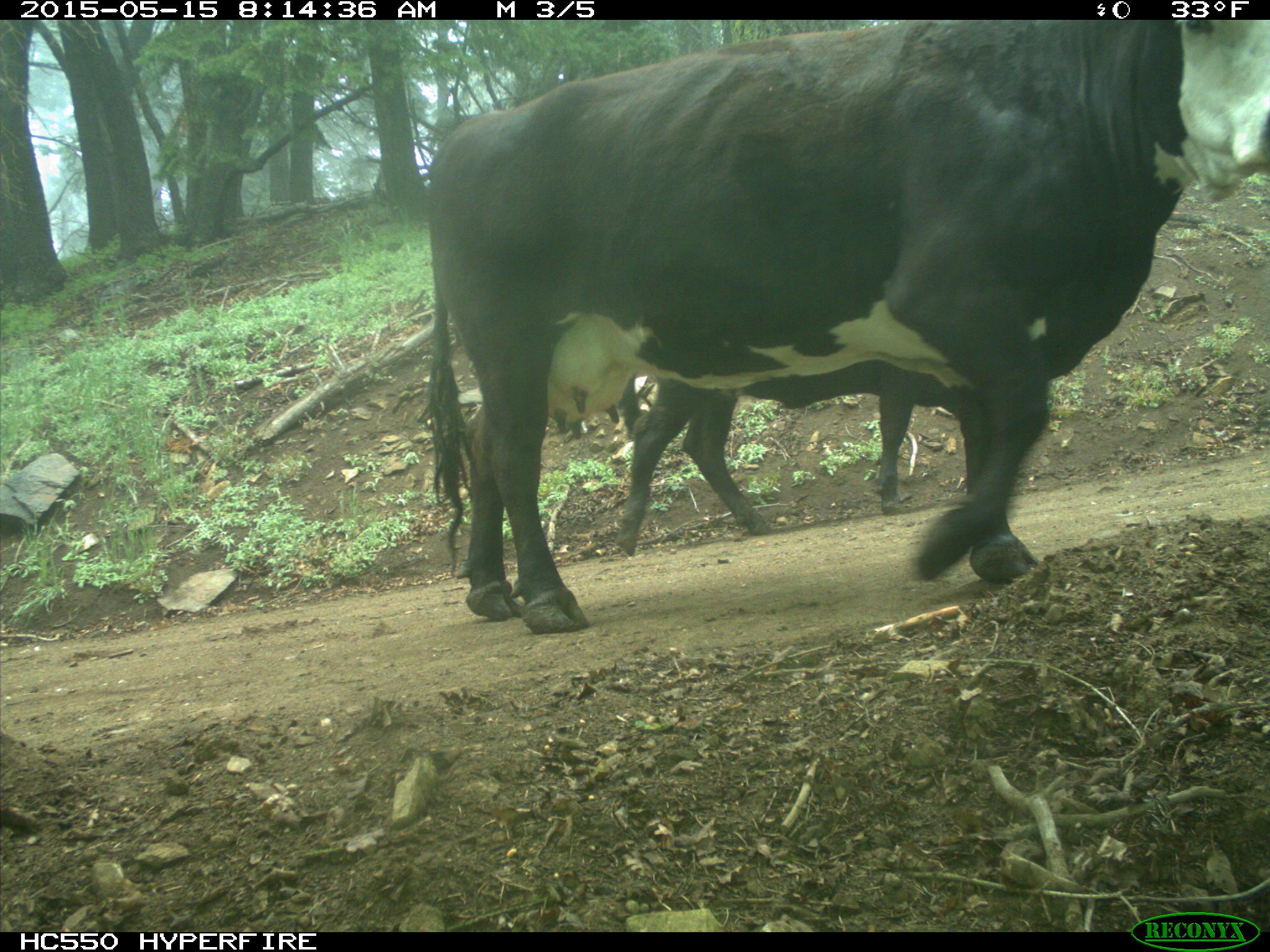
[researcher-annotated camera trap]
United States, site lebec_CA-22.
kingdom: Animalia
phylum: Chordata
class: Mammalia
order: Artiodactyla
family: Bovidae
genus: Bos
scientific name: Bos taurus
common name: domestic cow